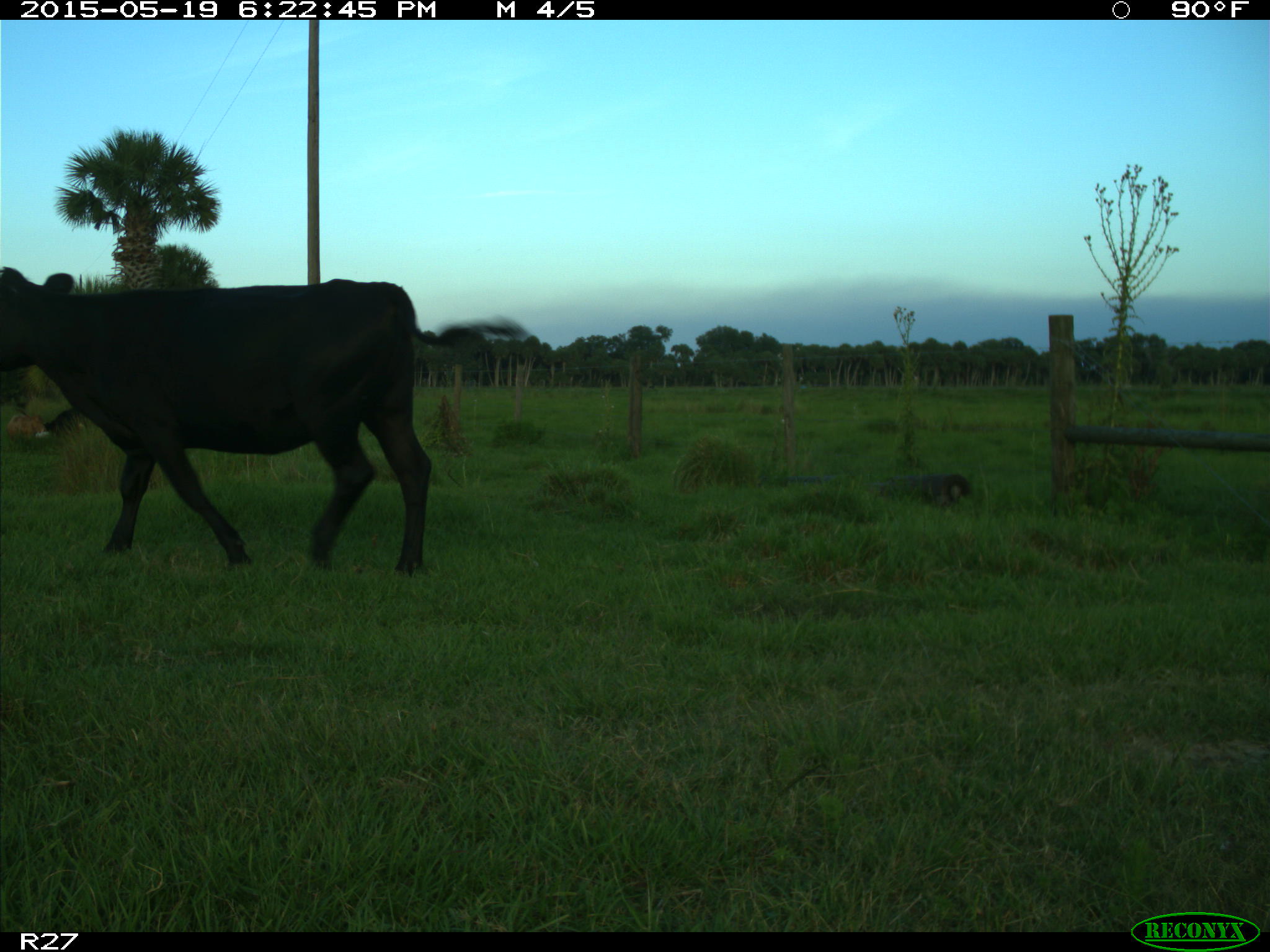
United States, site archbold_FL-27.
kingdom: Animalia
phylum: Chordata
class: Mammalia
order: Artiodactyla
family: Bovidae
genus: Bos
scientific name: Bos taurus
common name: domestic cow